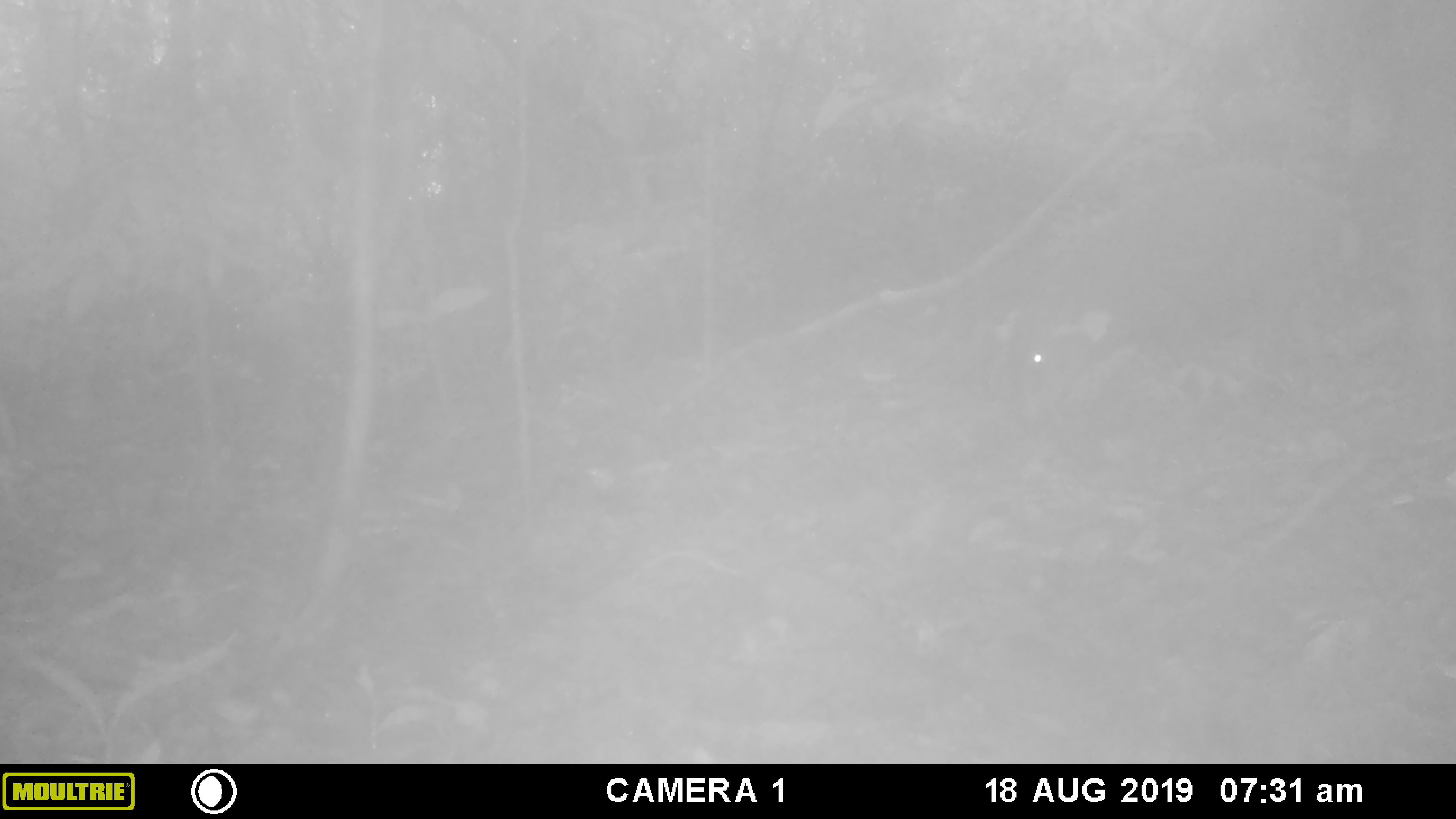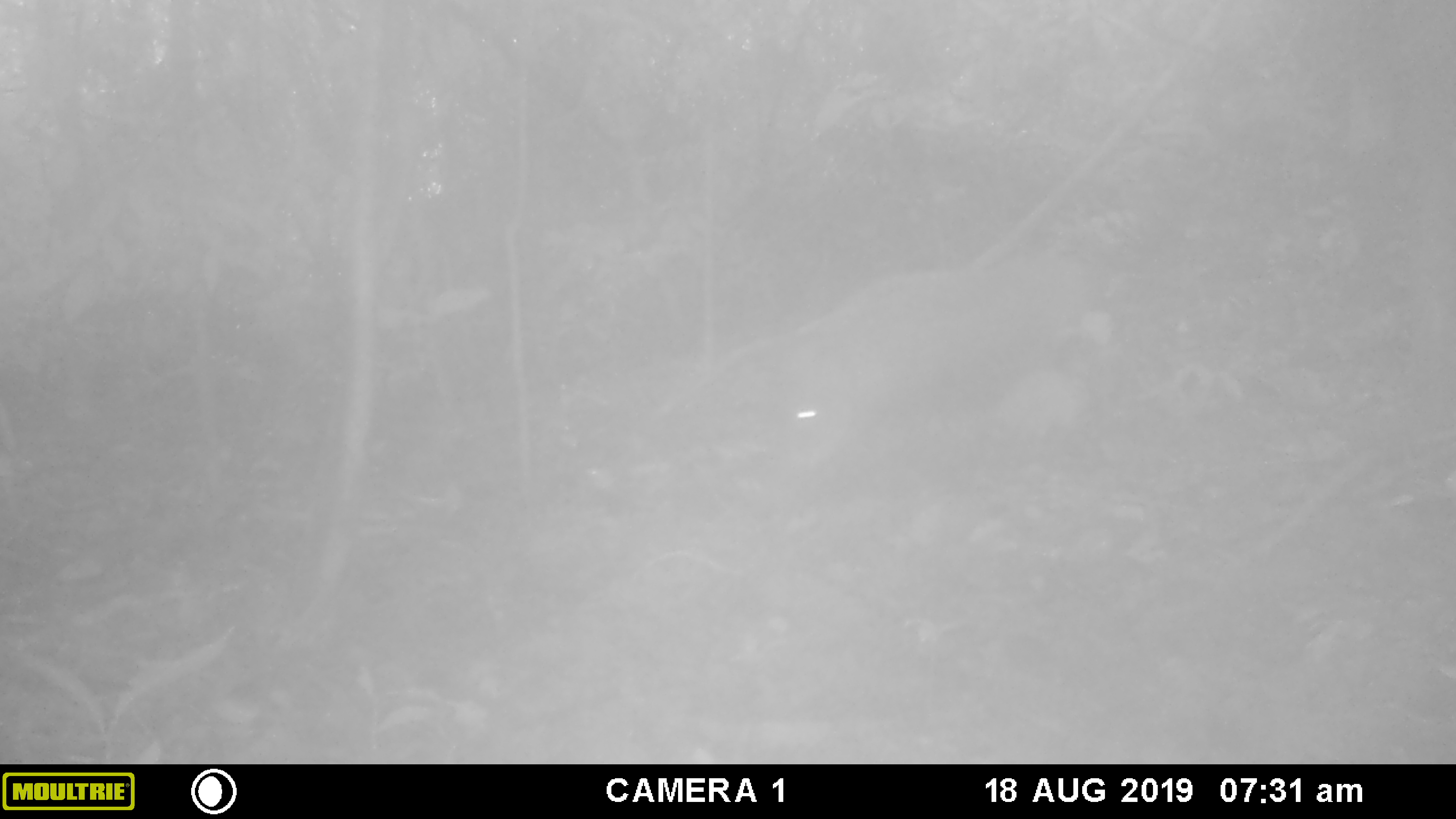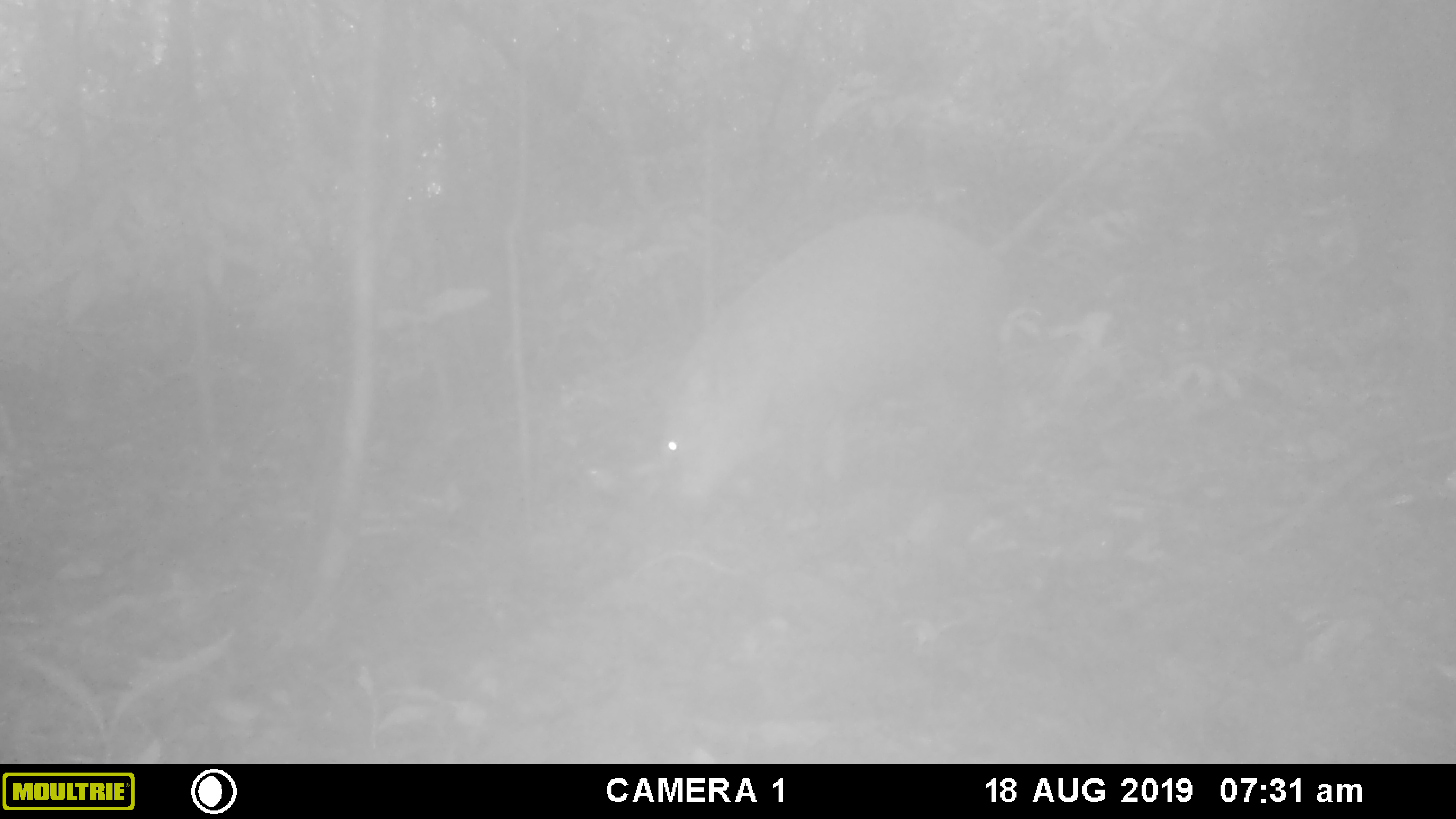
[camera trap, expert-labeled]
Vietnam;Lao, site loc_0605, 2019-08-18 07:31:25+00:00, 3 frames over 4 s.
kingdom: Animalia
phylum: Chordata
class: Mammalia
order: Artiodactyla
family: Suidae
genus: Sus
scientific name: Sus scrofa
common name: eurasian wild pig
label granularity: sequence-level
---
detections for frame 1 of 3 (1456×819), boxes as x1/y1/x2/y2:
eurasian wild pig: 1006/161/1362/439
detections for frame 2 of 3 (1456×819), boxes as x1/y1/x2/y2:
eurasian wild pig: 773/249/1108/473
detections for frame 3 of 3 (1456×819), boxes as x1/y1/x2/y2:
eurasian wild pig: 658/212/1011/494